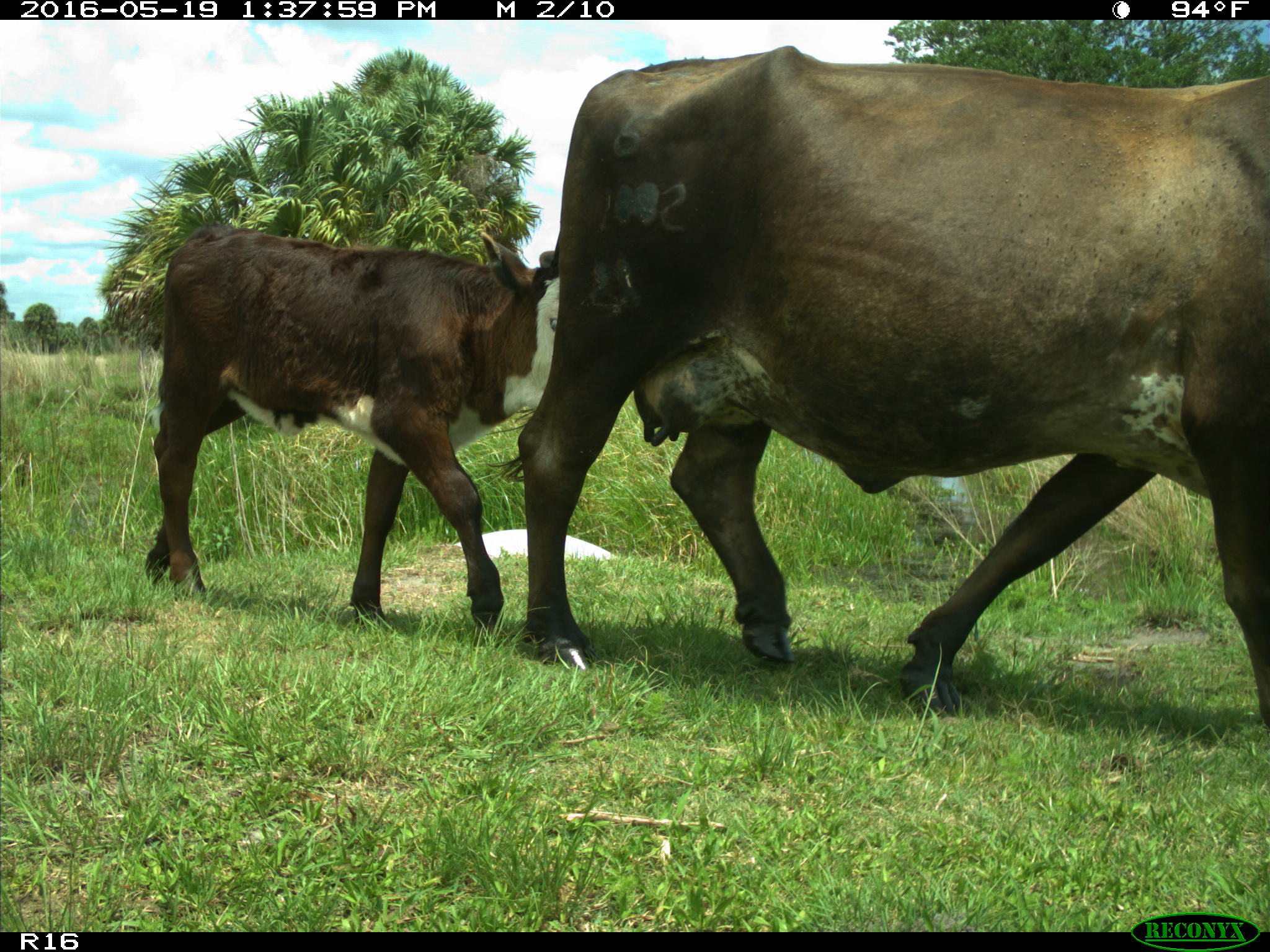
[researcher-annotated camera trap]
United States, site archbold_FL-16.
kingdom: Animalia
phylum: Chordata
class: Mammalia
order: Artiodactyla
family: Bovidae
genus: Bos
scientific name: Bos taurus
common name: domestic cow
Bos taurus (domestic cow).